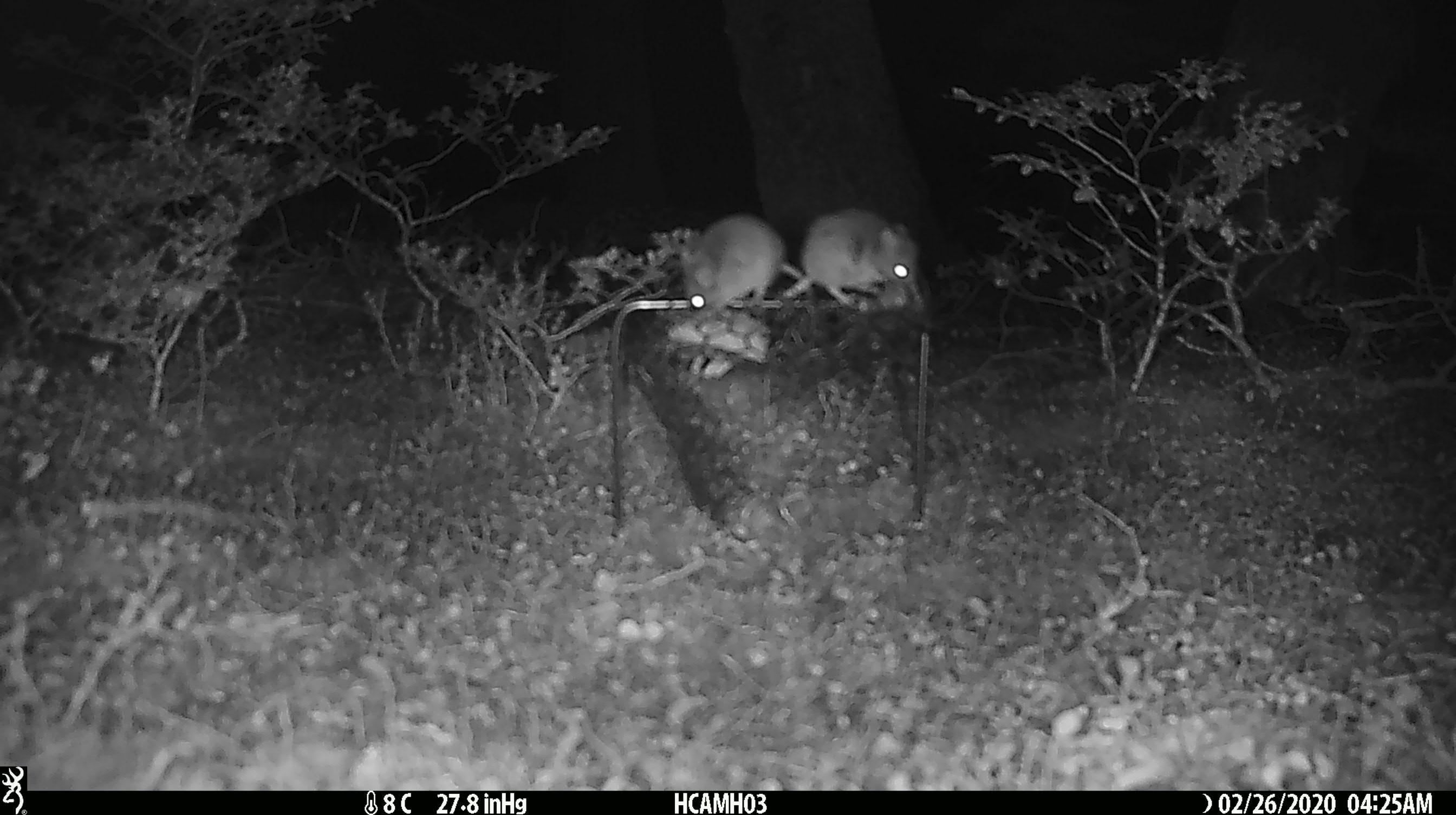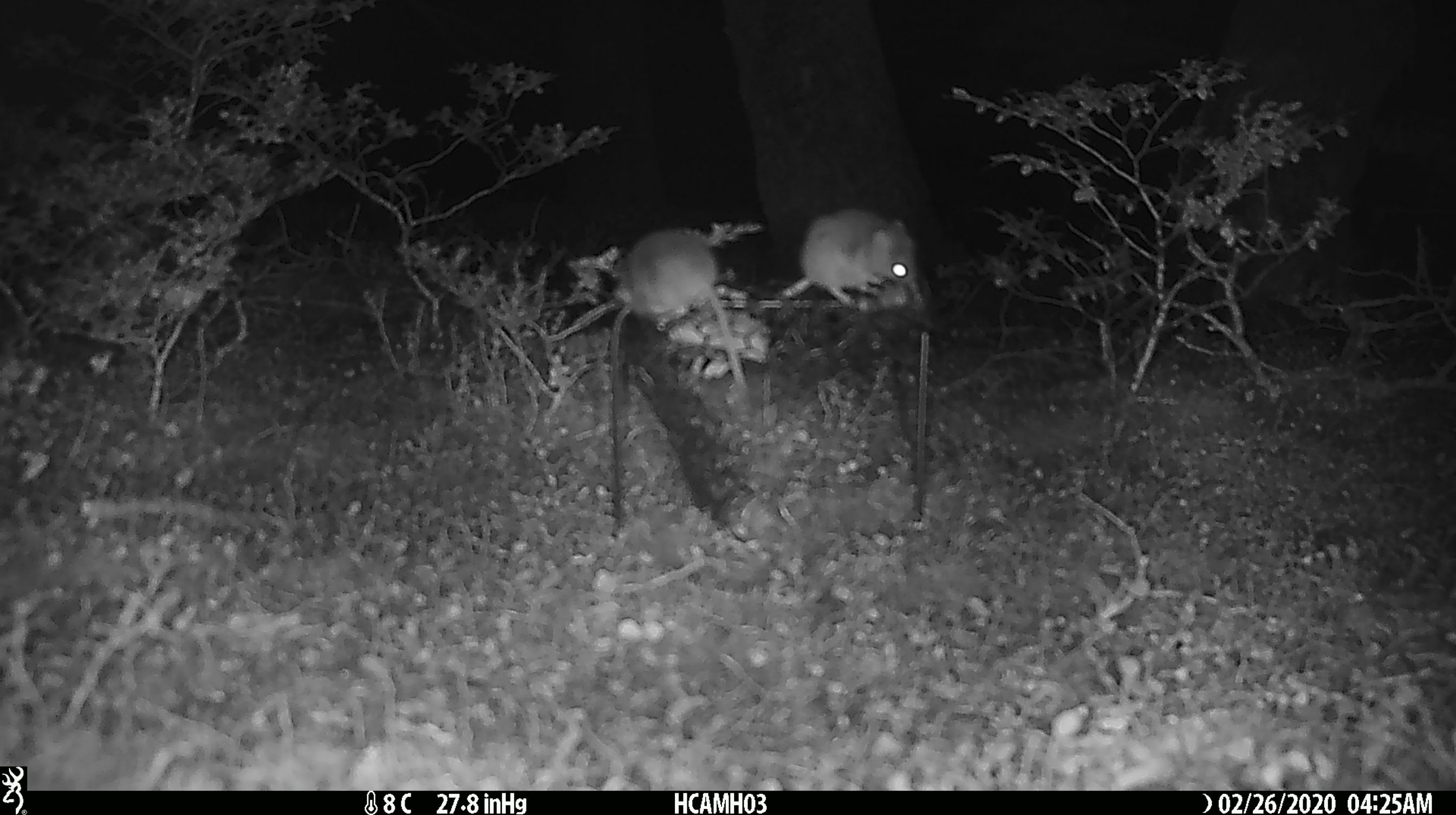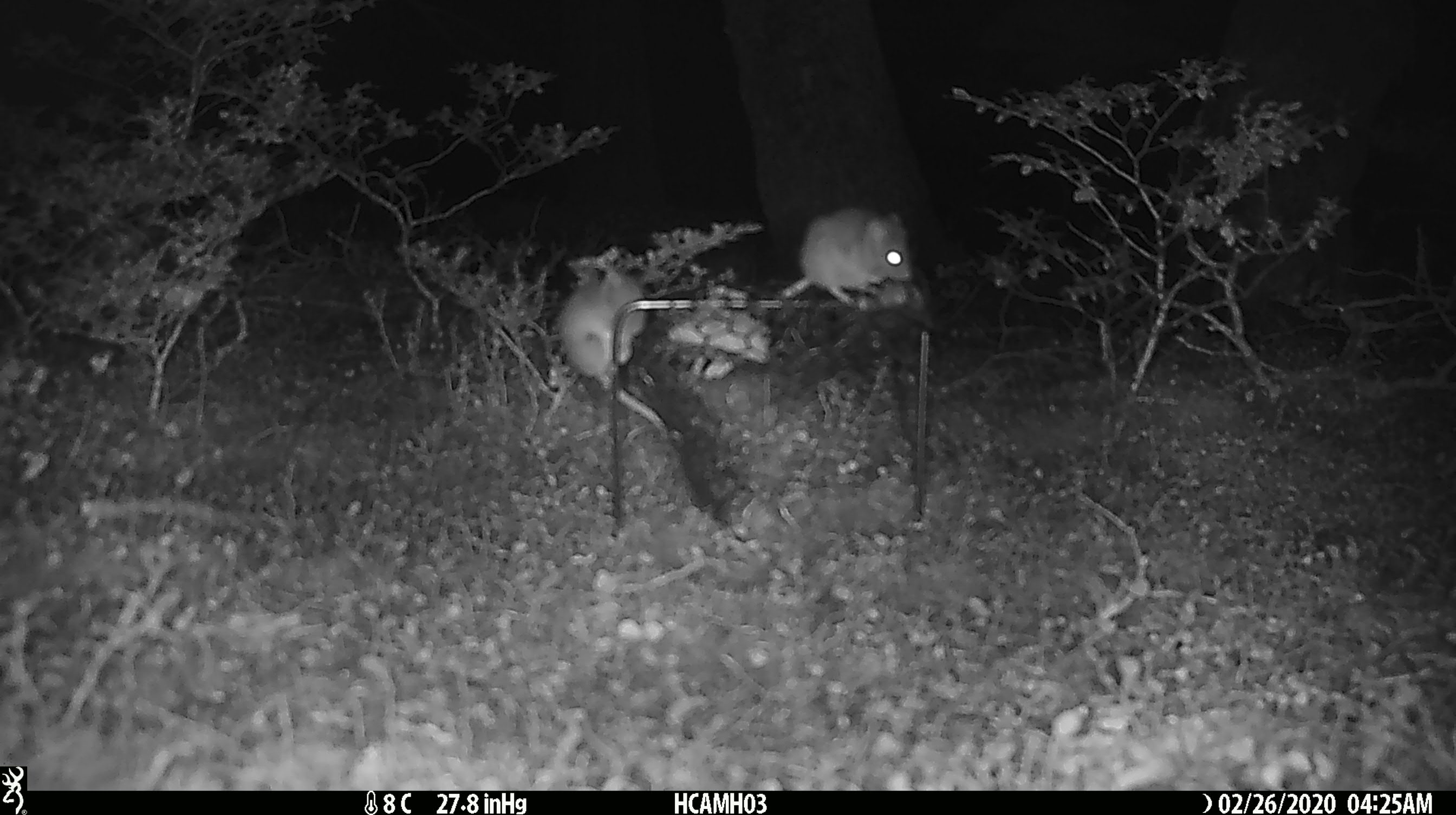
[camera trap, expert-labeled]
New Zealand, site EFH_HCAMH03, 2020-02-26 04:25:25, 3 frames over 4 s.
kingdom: Animalia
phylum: Chordata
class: Mammalia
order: Rodentia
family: Muridae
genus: Mus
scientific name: Mus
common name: mouse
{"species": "mouse (Mus)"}